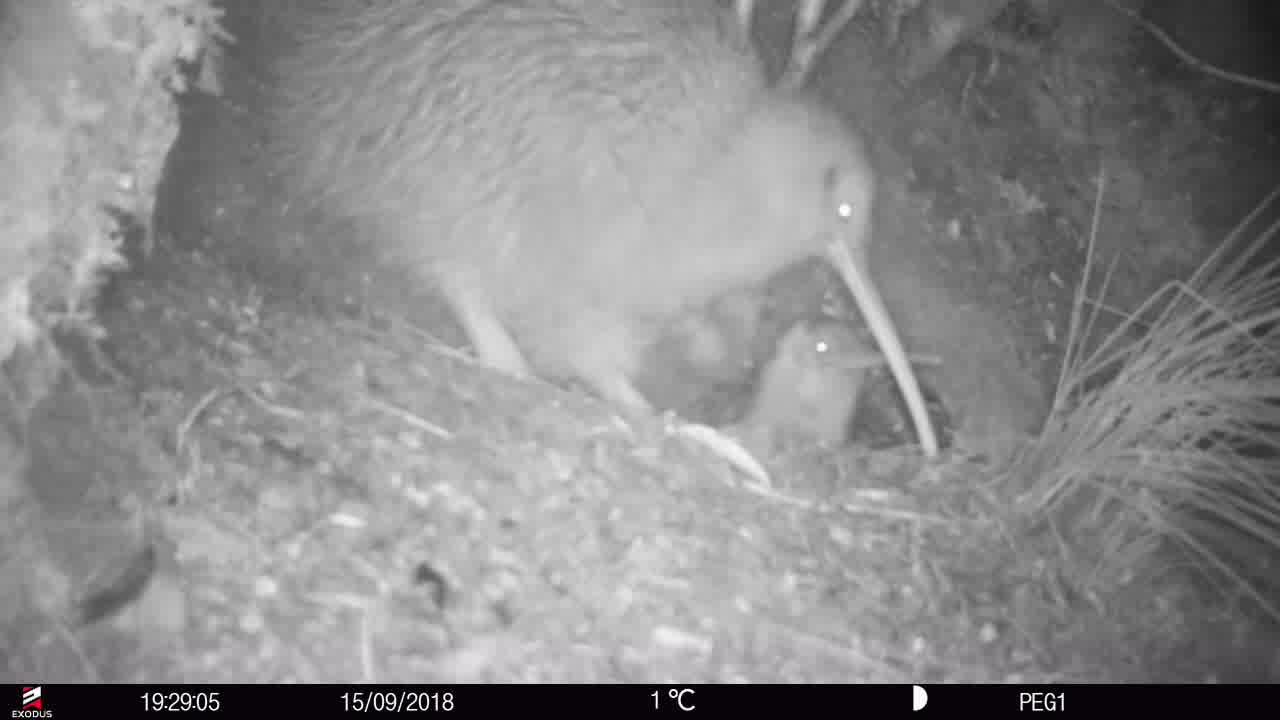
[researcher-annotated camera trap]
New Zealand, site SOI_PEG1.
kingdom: Animalia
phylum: Chordata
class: Aves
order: Apterygiformes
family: Apterygidae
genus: Apteryx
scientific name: Apteryx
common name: kiwi